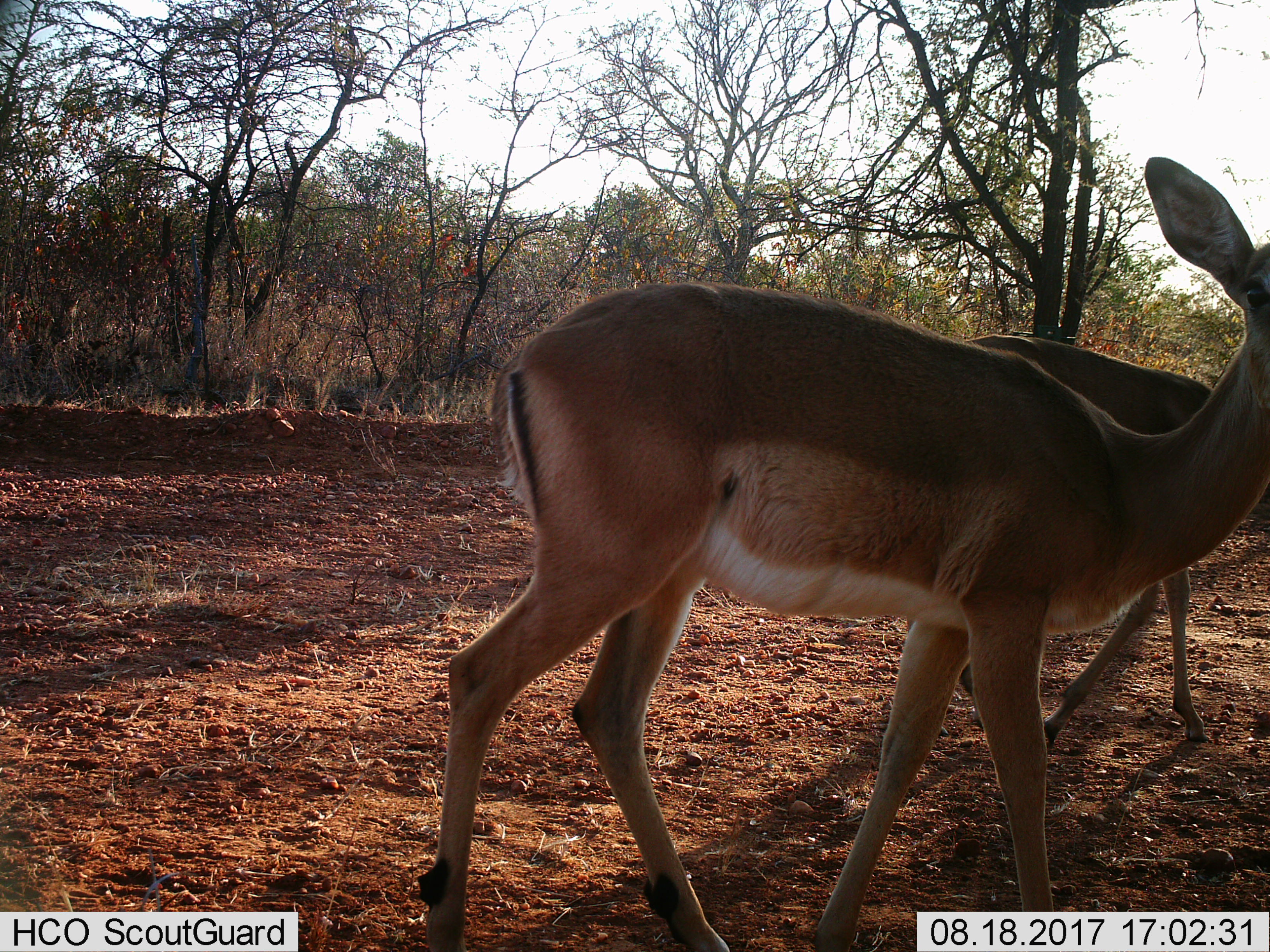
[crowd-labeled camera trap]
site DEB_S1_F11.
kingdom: Animalia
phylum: Chordata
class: Mammalia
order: Artiodactyla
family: Bovidae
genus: Aepyceros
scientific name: Aepyceros melampus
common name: impala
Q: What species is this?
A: Impala (Aepyceros melampus).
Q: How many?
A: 2.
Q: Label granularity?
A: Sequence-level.